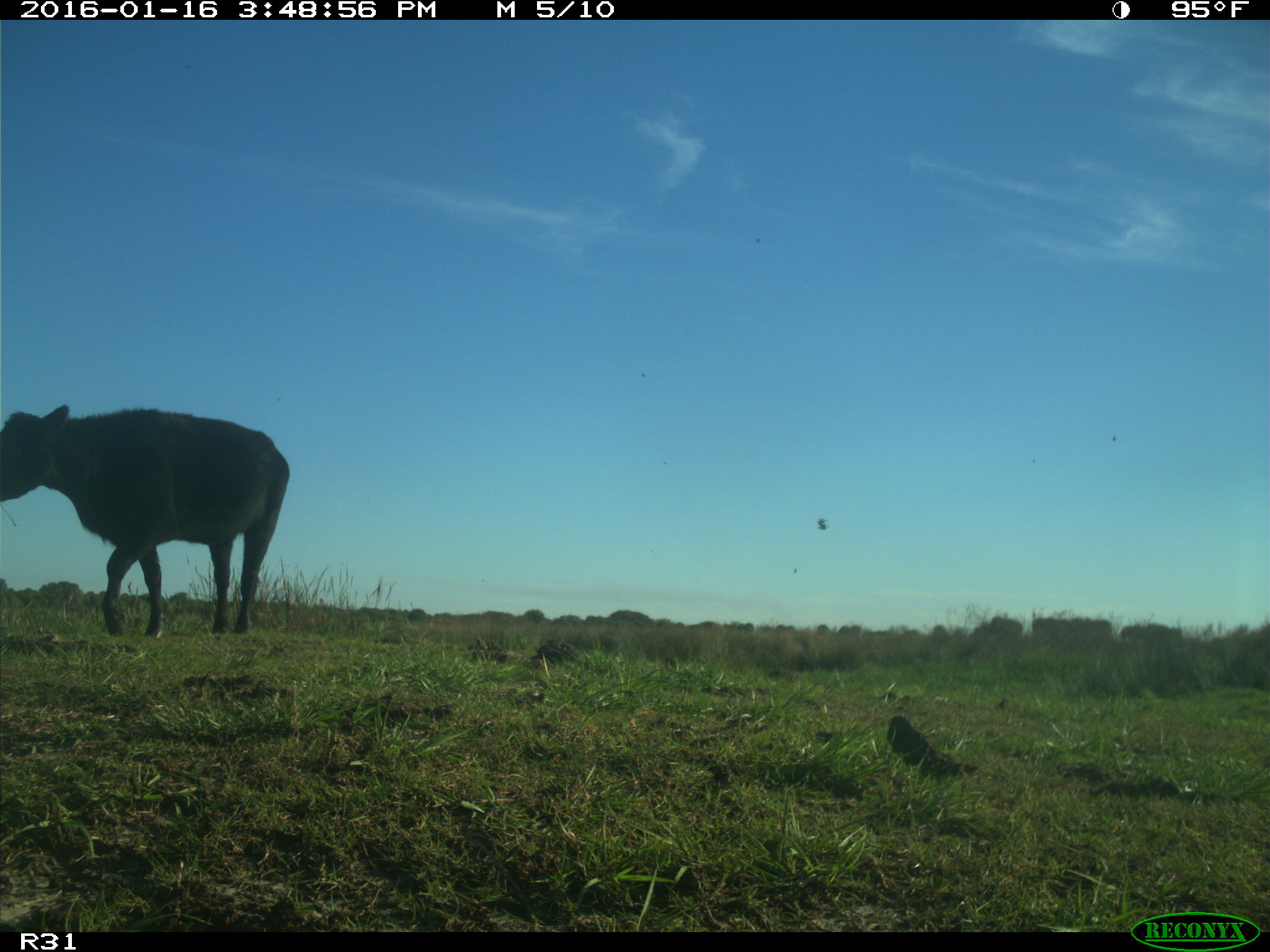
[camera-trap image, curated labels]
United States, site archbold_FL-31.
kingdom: Animalia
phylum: Chordata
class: Mammalia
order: Artiodactyla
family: Bovidae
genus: Bos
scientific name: Bos taurus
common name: domestic cow